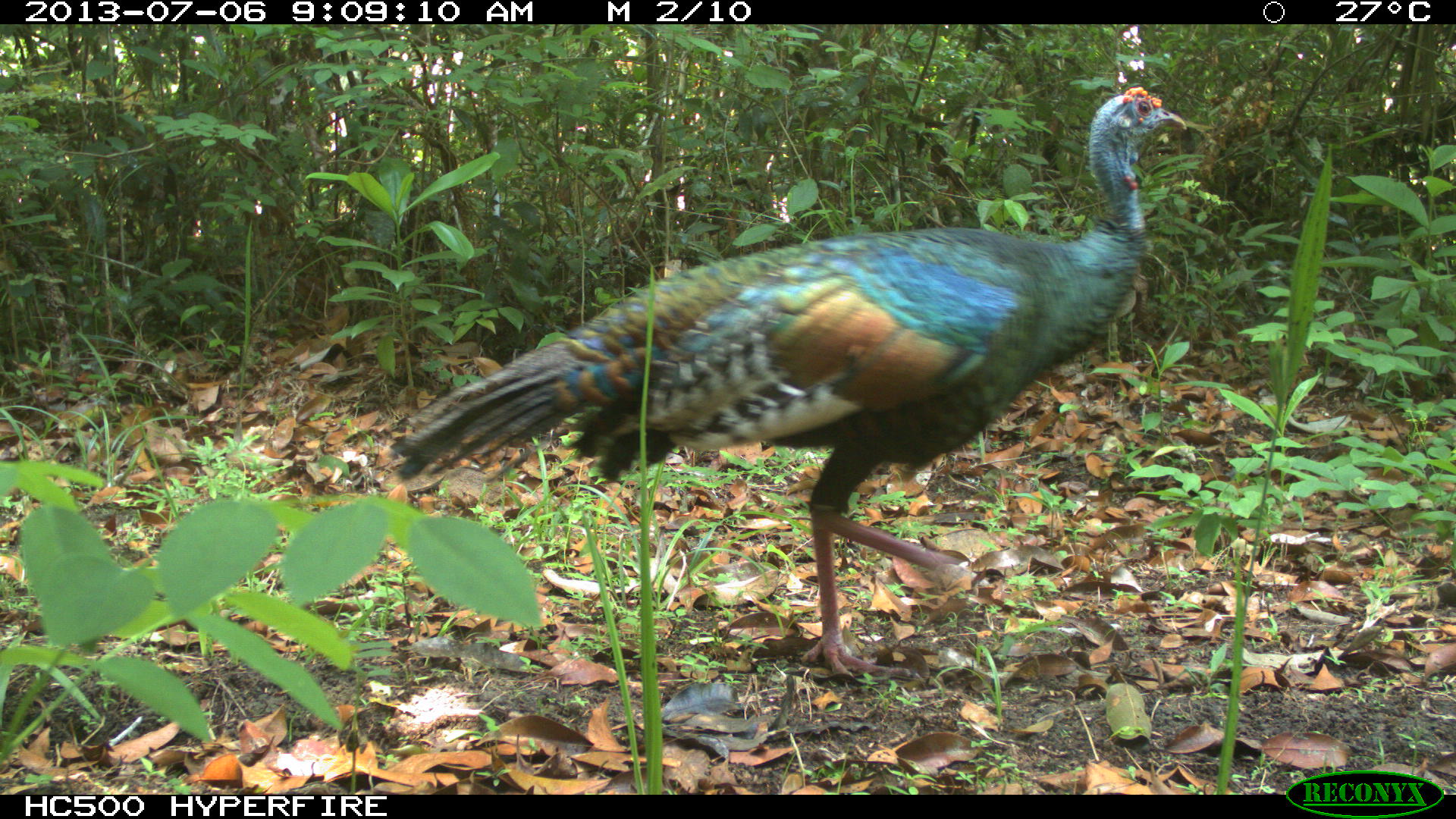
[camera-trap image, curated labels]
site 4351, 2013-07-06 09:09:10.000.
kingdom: Animalia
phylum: Chordata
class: Aves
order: Galliformes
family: Phasianidae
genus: Meleagris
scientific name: Meleagris ocellata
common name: ocellated turkey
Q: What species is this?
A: Meleagris ocellata (ocellated turkey).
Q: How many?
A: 1.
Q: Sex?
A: Male.